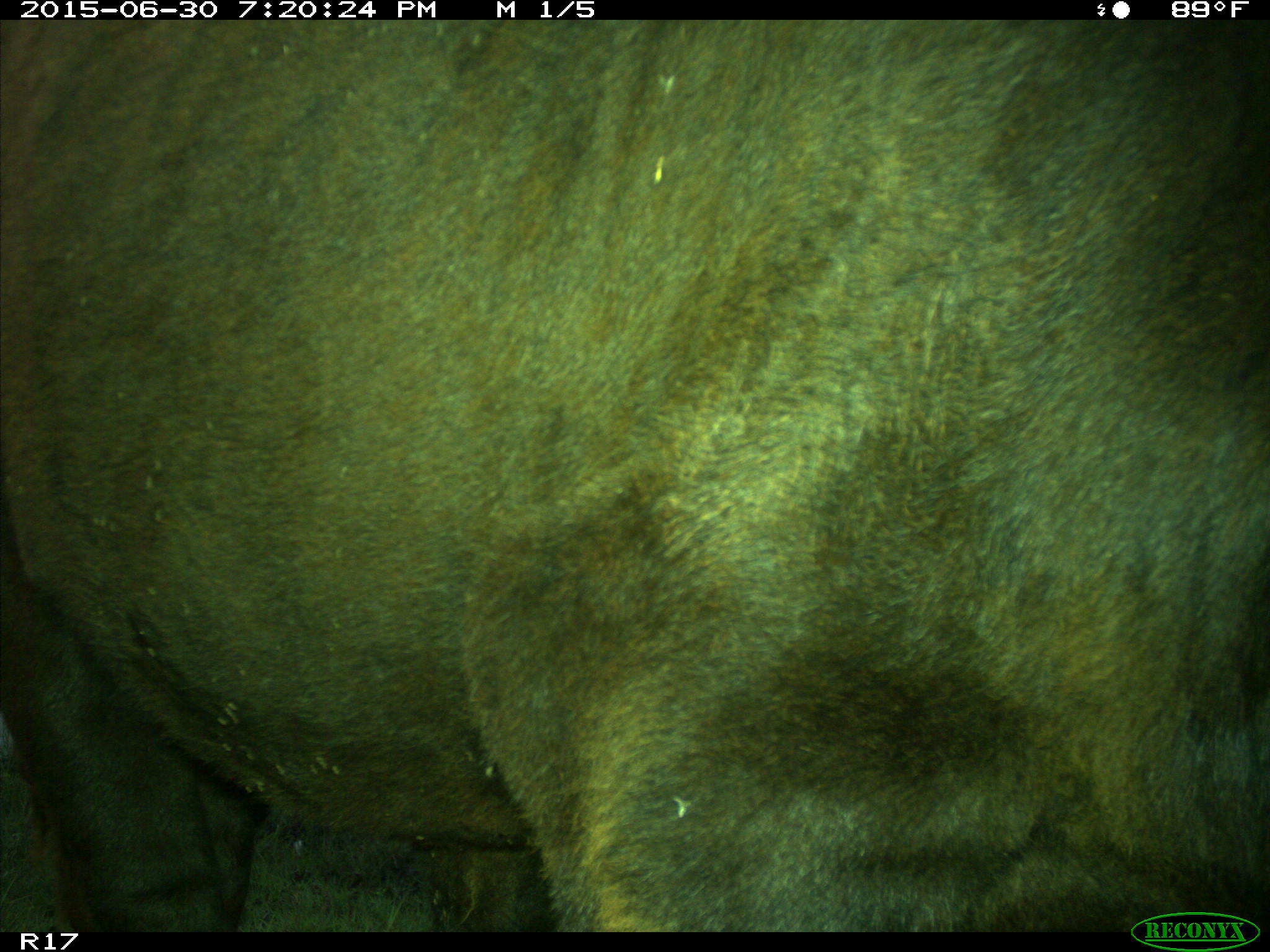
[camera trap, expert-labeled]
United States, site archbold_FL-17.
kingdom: Animalia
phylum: Chordata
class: Mammalia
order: Artiodactyla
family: Bovidae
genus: Bos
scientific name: Bos taurus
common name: domestic cow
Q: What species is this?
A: Bos taurus (domestic cow).